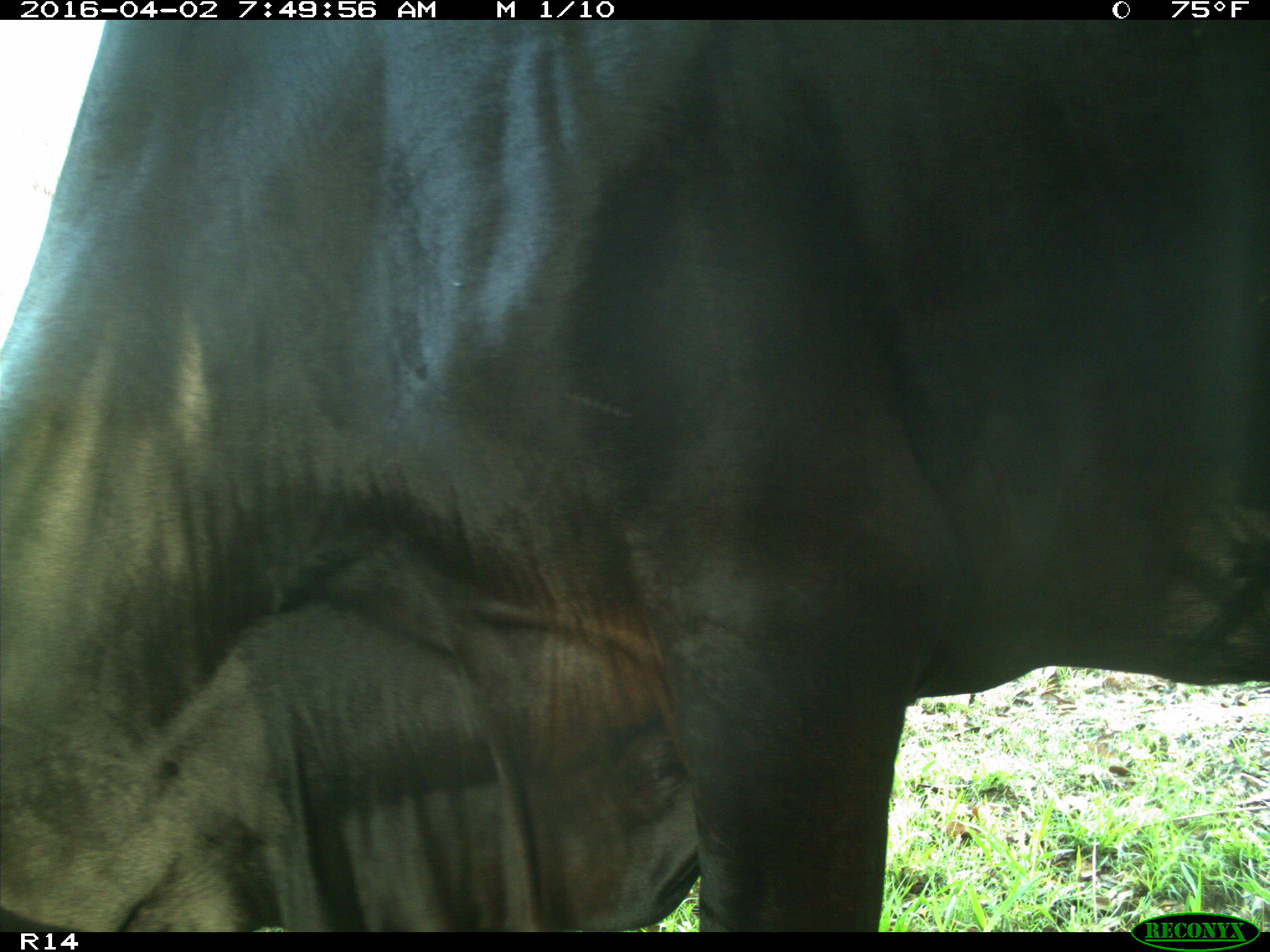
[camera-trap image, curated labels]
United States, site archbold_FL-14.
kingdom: Animalia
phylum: Chordata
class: Mammalia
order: Artiodactyla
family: Bovidae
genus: Bos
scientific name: Bos taurus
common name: domestic cow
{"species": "Bos taurus (domestic cow)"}